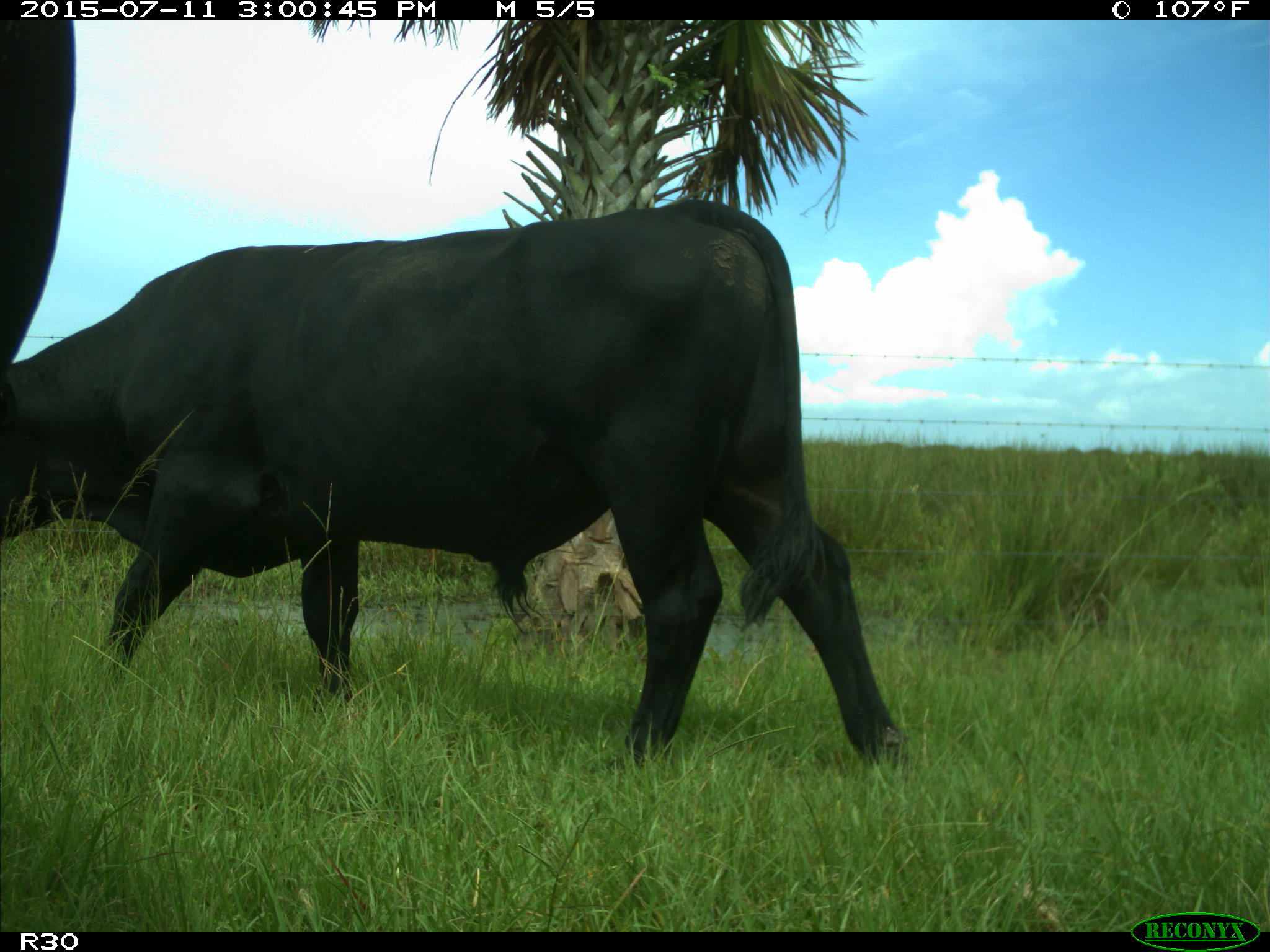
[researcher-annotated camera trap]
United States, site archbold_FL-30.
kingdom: Animalia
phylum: Chordata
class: Mammalia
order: Artiodactyla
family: Bovidae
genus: Bos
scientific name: Bos taurus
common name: domestic cow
Bos taurus (domestic cow).